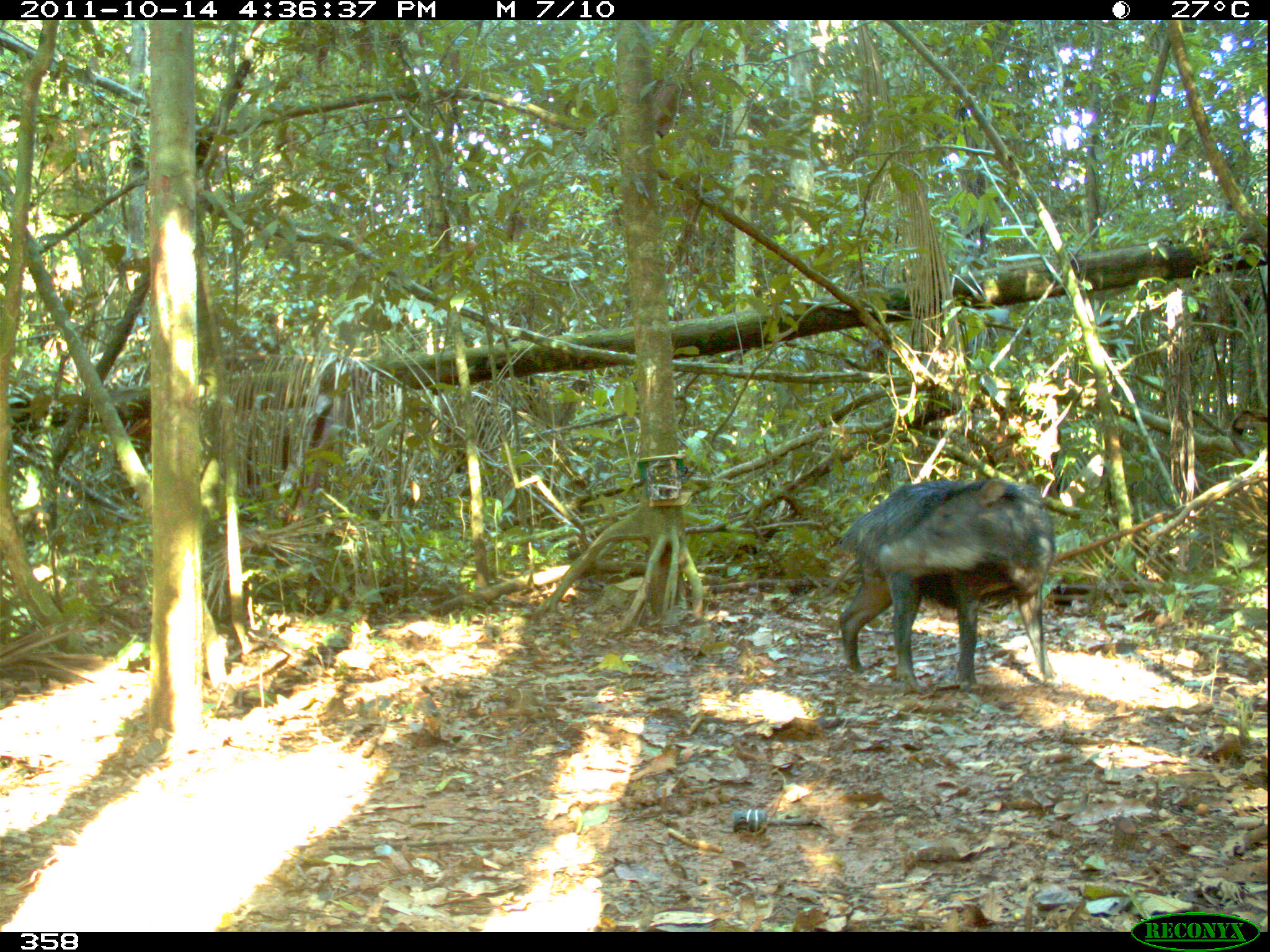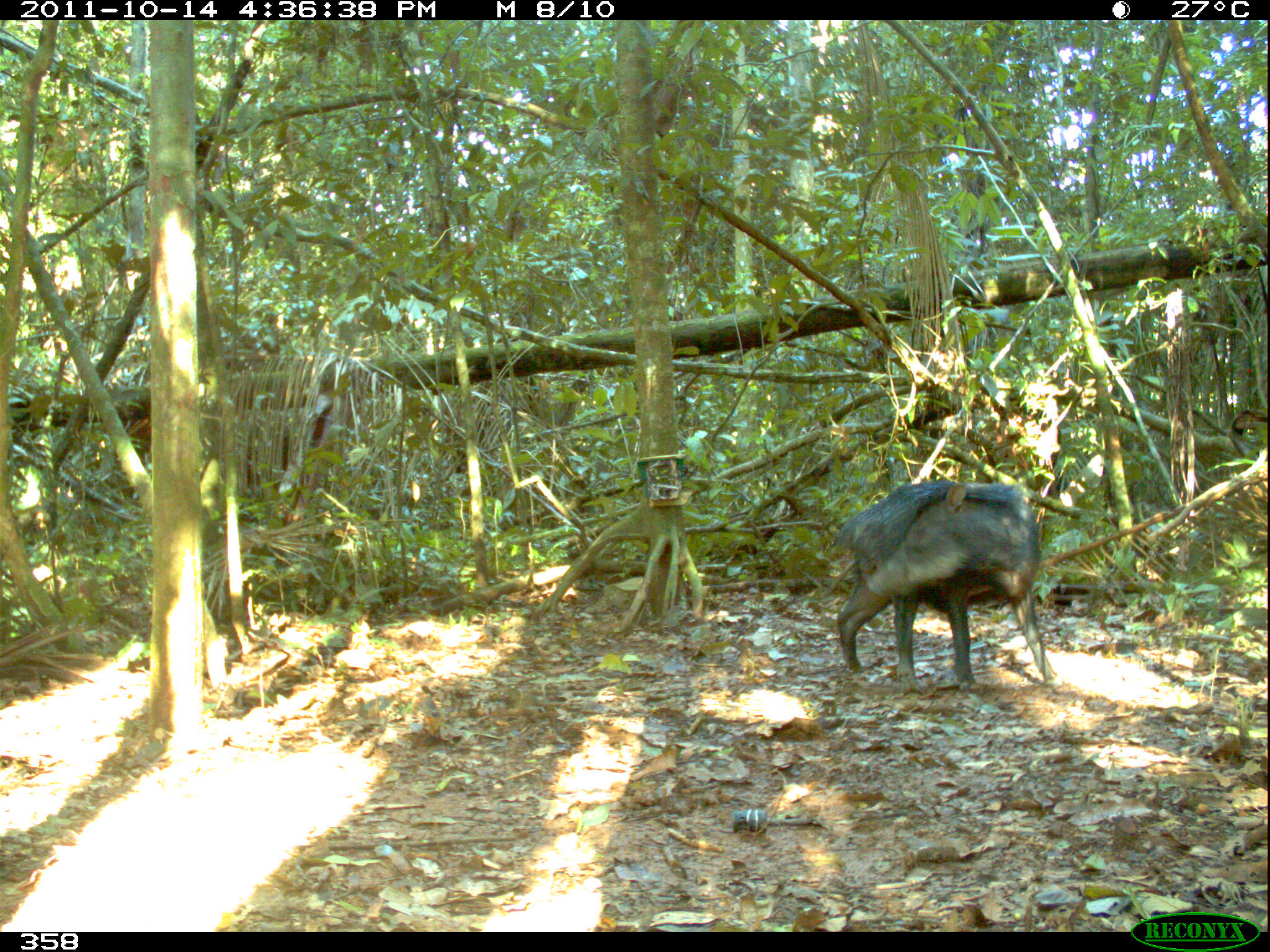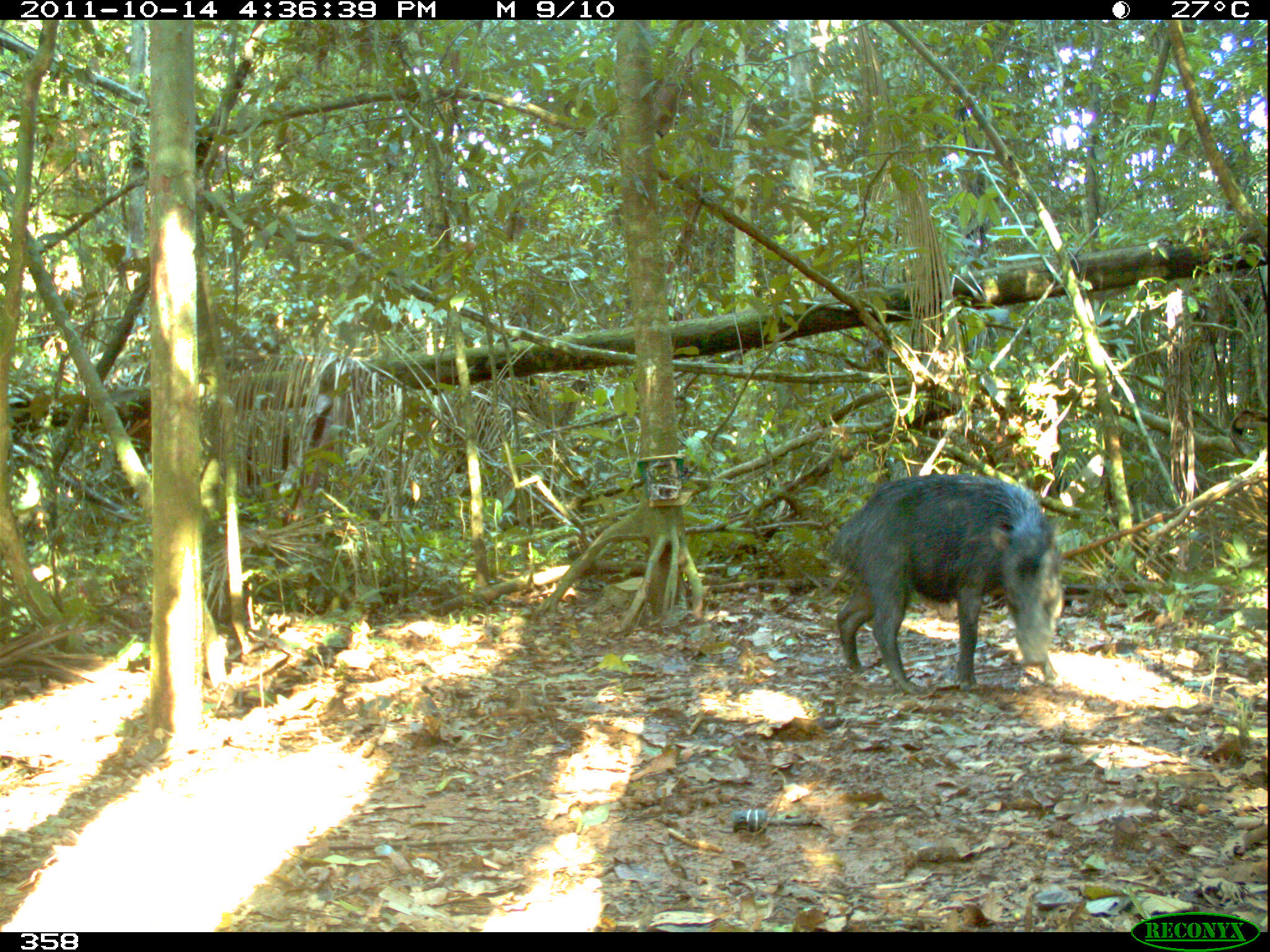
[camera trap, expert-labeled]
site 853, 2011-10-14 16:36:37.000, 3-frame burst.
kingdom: Animalia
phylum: Chordata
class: Mammalia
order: Artiodactyla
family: Tayassuidae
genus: Tayassu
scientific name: Tayassu pecari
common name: white-lipped peccary